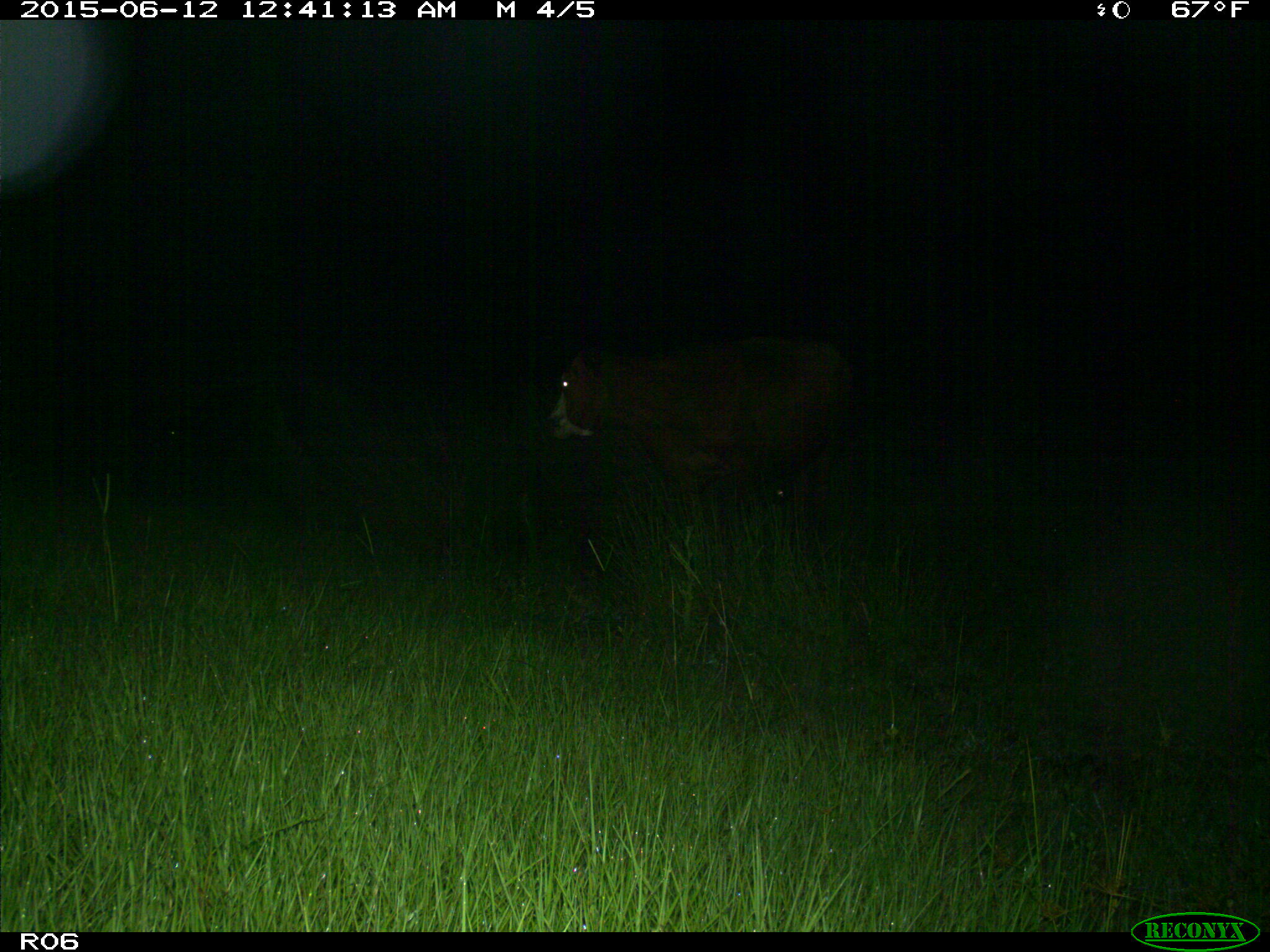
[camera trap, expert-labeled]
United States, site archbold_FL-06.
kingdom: Animalia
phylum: Chordata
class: Mammalia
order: Artiodactyla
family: Bovidae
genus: Bos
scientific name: Bos taurus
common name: domestic cow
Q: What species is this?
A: Bos taurus (domestic cow).